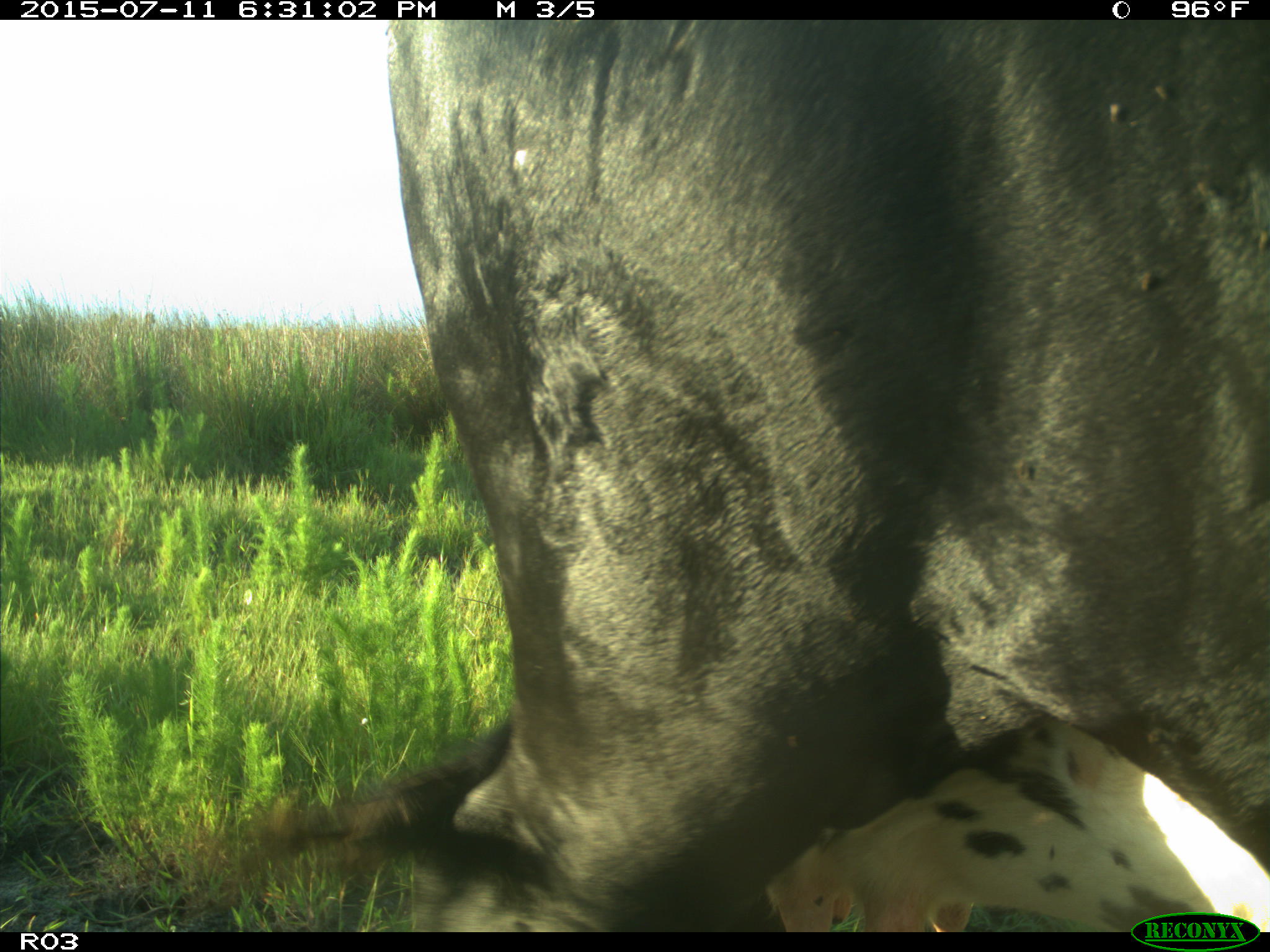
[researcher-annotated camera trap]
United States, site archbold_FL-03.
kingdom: Animalia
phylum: Chordata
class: Mammalia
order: Artiodactyla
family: Bovidae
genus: Bos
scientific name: Bos taurus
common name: domestic cow